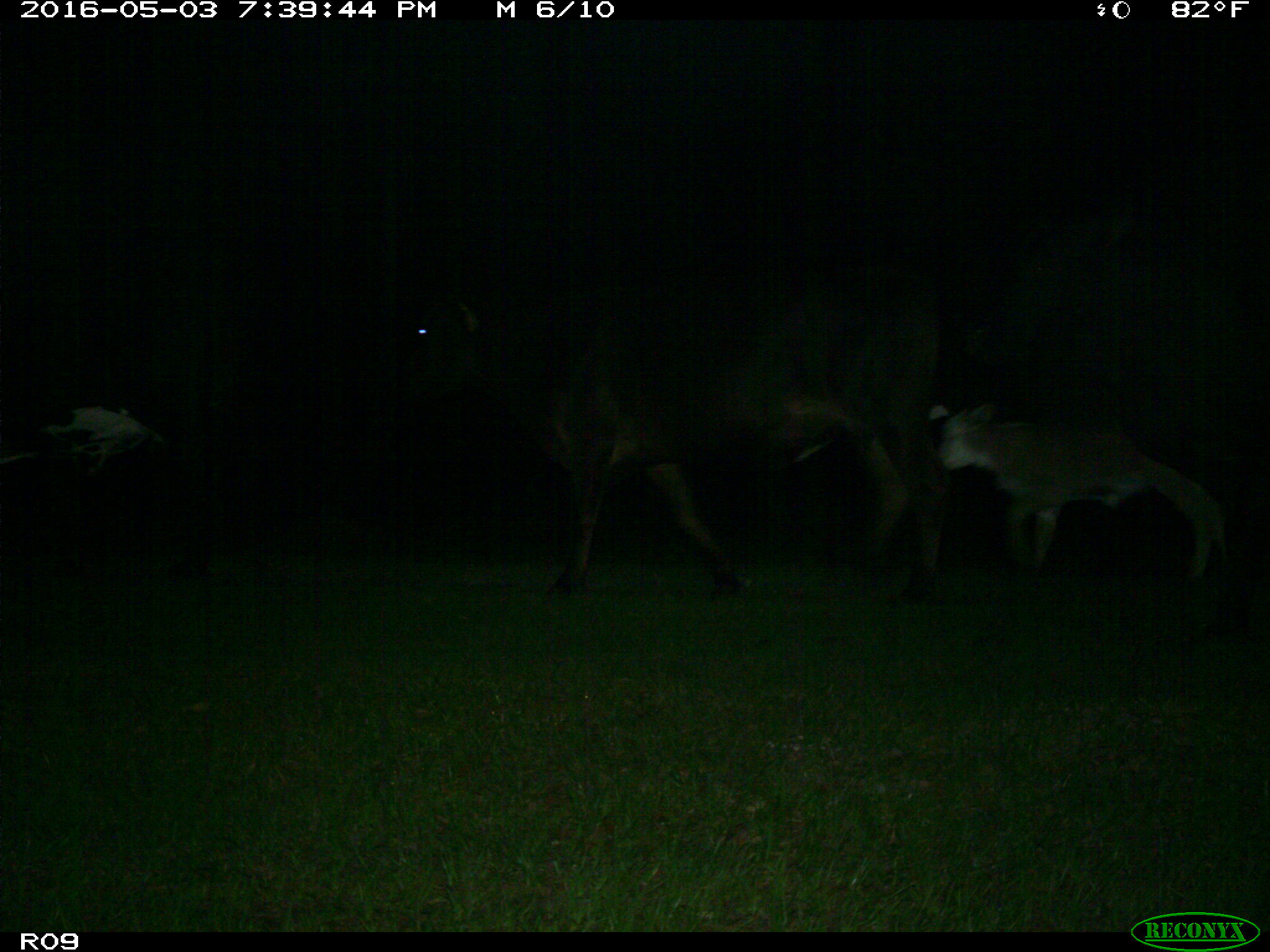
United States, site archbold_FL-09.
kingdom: Animalia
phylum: Chordata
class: Mammalia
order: Artiodactyla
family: Bovidae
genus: Bos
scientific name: Bos taurus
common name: domestic cow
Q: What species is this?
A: Bos taurus (domestic cow).